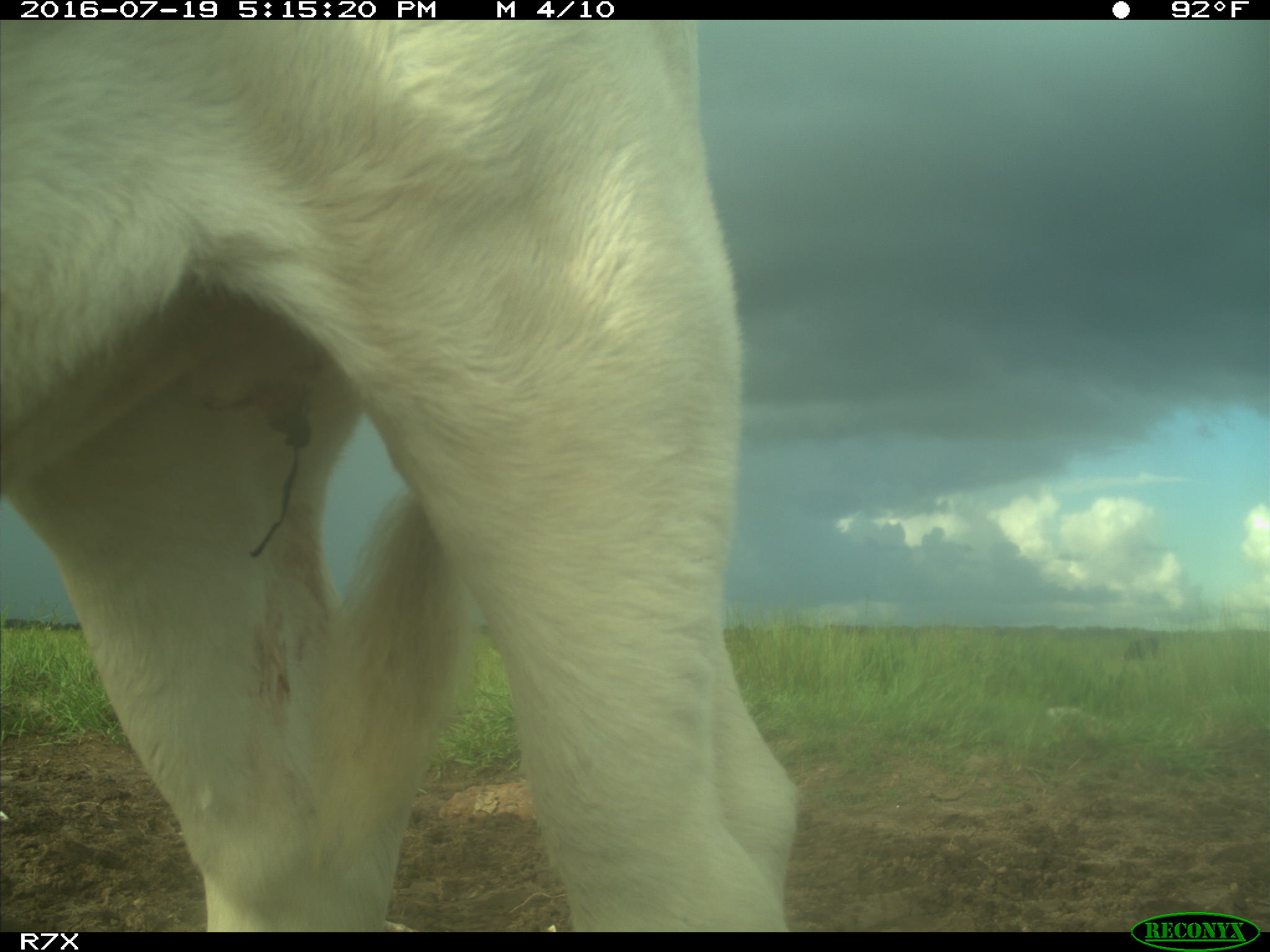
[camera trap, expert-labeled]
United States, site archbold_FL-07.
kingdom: Animalia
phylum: Chordata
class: Mammalia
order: Artiodactyla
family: Bovidae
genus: Bos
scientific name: Bos taurus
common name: domestic cow